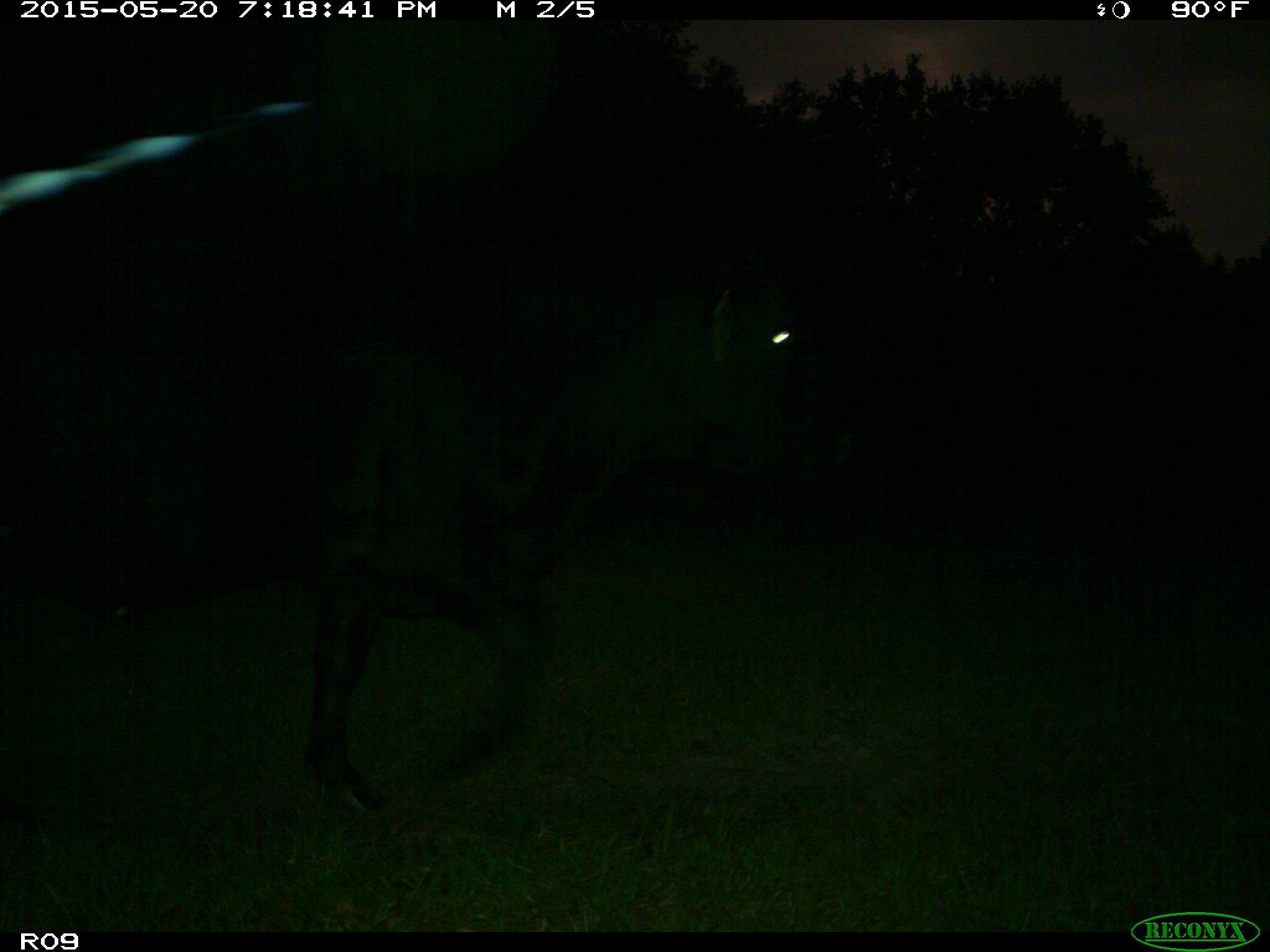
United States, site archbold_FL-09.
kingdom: Animalia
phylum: Chordata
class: Mammalia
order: Artiodactyla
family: Bovidae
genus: Bos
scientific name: Bos taurus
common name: domestic cow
Bos taurus (domestic cow).